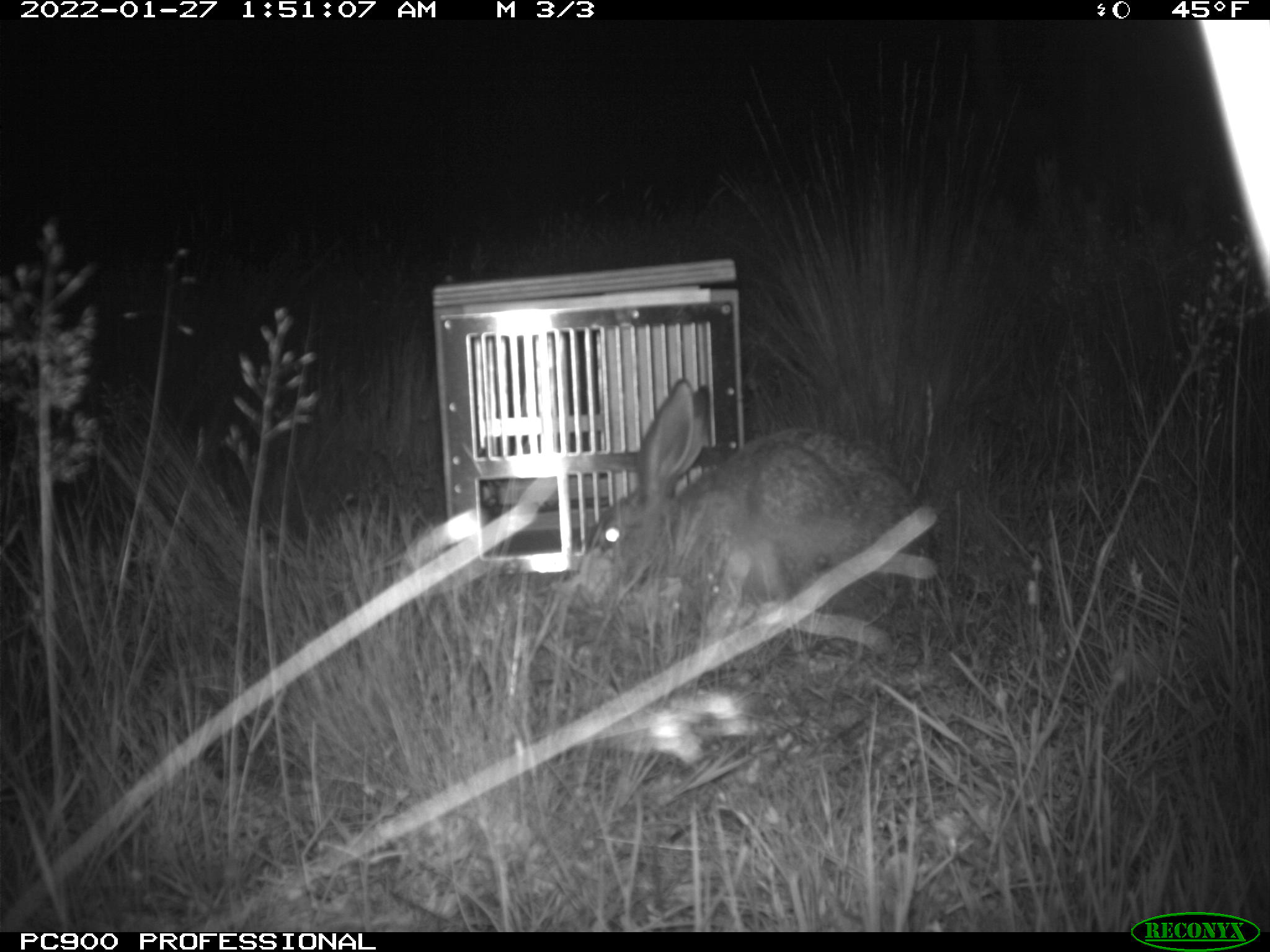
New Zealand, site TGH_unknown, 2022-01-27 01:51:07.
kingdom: Animalia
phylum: Chordata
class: Mammalia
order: Lagomorpha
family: Leporidae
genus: Lepus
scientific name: Lepus europaeus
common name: brown hare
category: hare